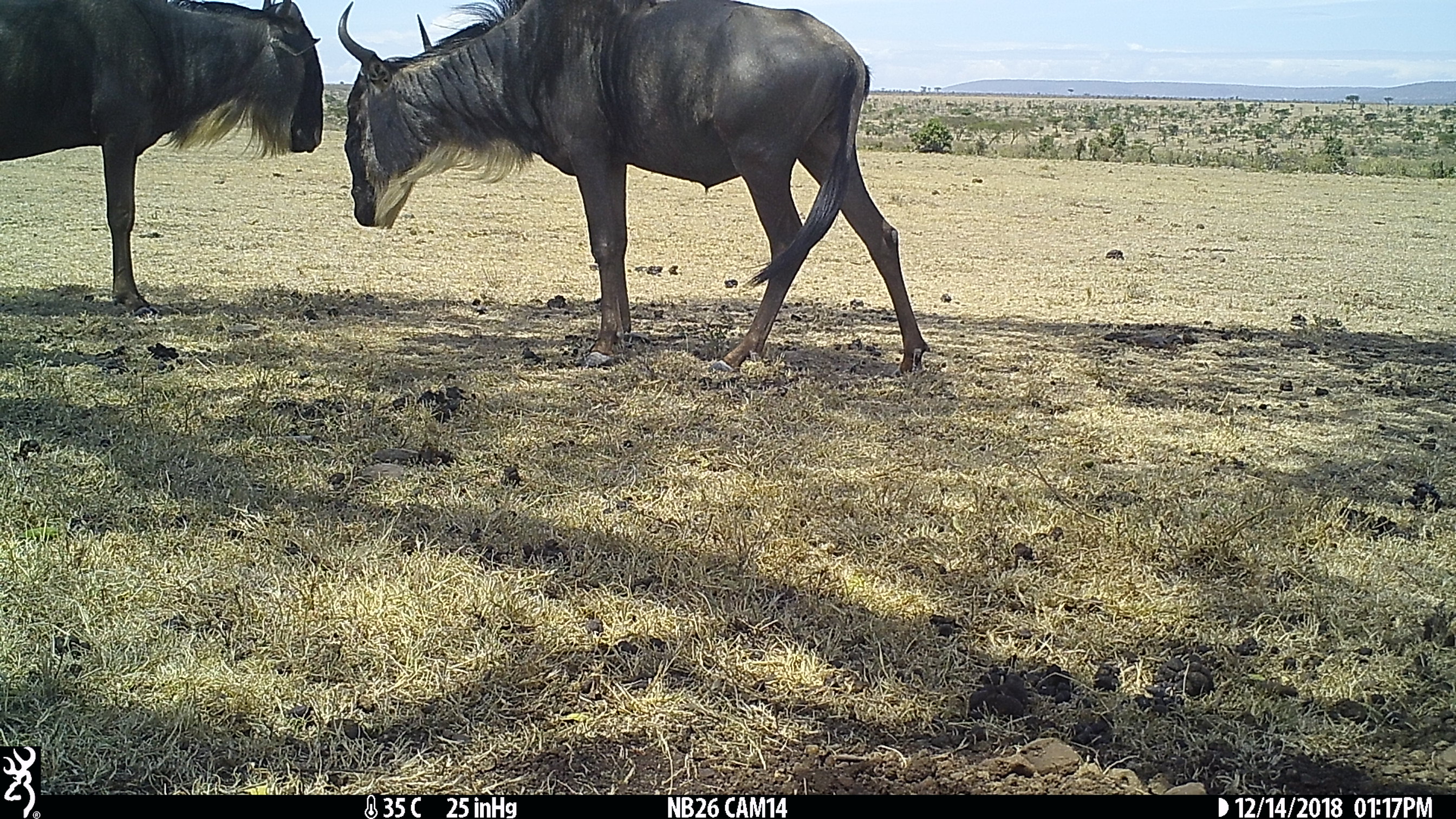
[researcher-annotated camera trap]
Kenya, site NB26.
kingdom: Animalia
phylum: Chordata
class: Mammalia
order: Artiodactyla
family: Bovidae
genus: Connochaetes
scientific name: Connochaetes taurinus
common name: blue wildebeest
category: wildebeest